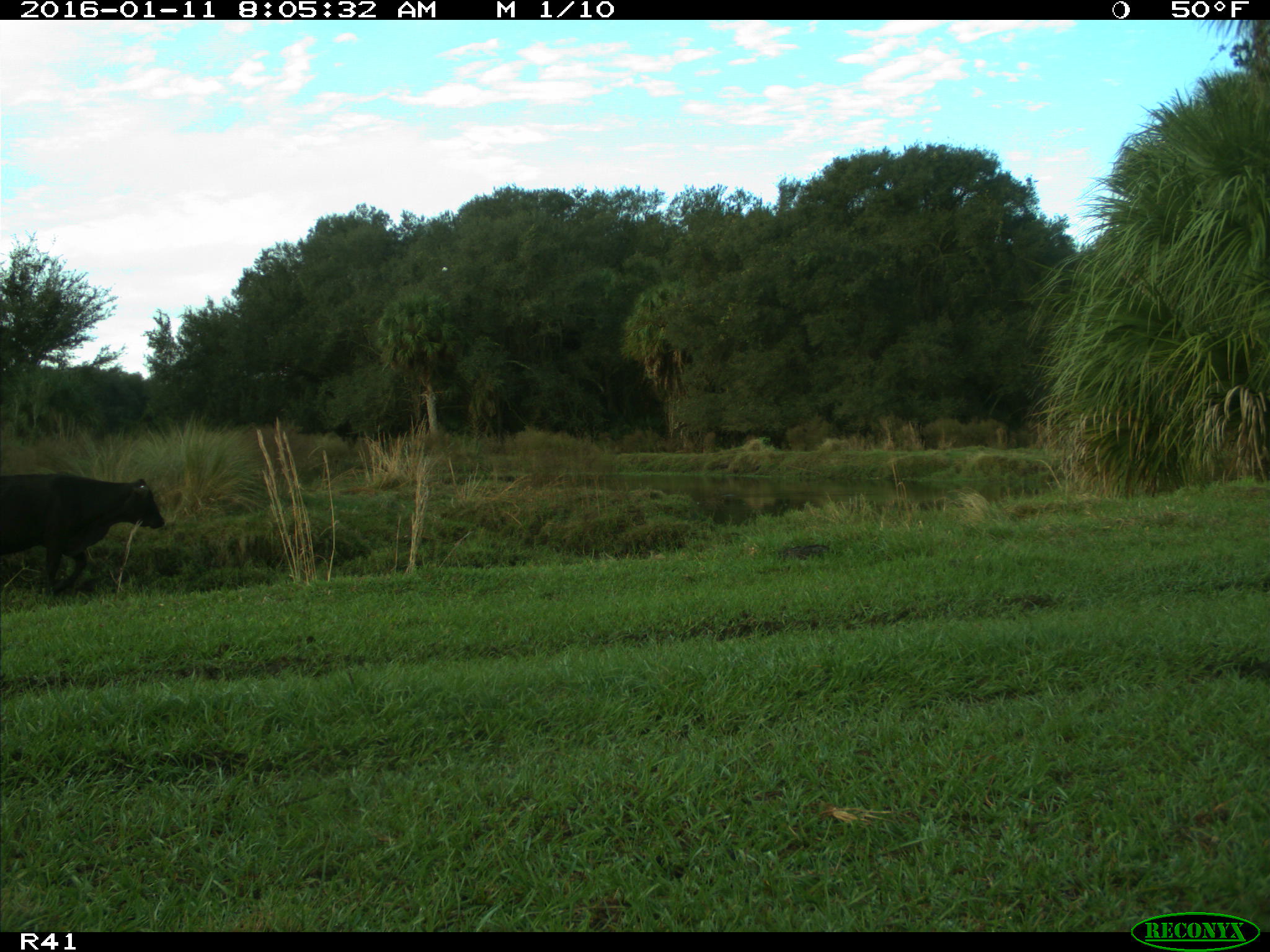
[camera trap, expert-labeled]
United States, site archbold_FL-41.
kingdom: Animalia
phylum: Chordata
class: Mammalia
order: Artiodactyla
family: Bovidae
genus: Bos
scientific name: Bos taurus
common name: domestic cow